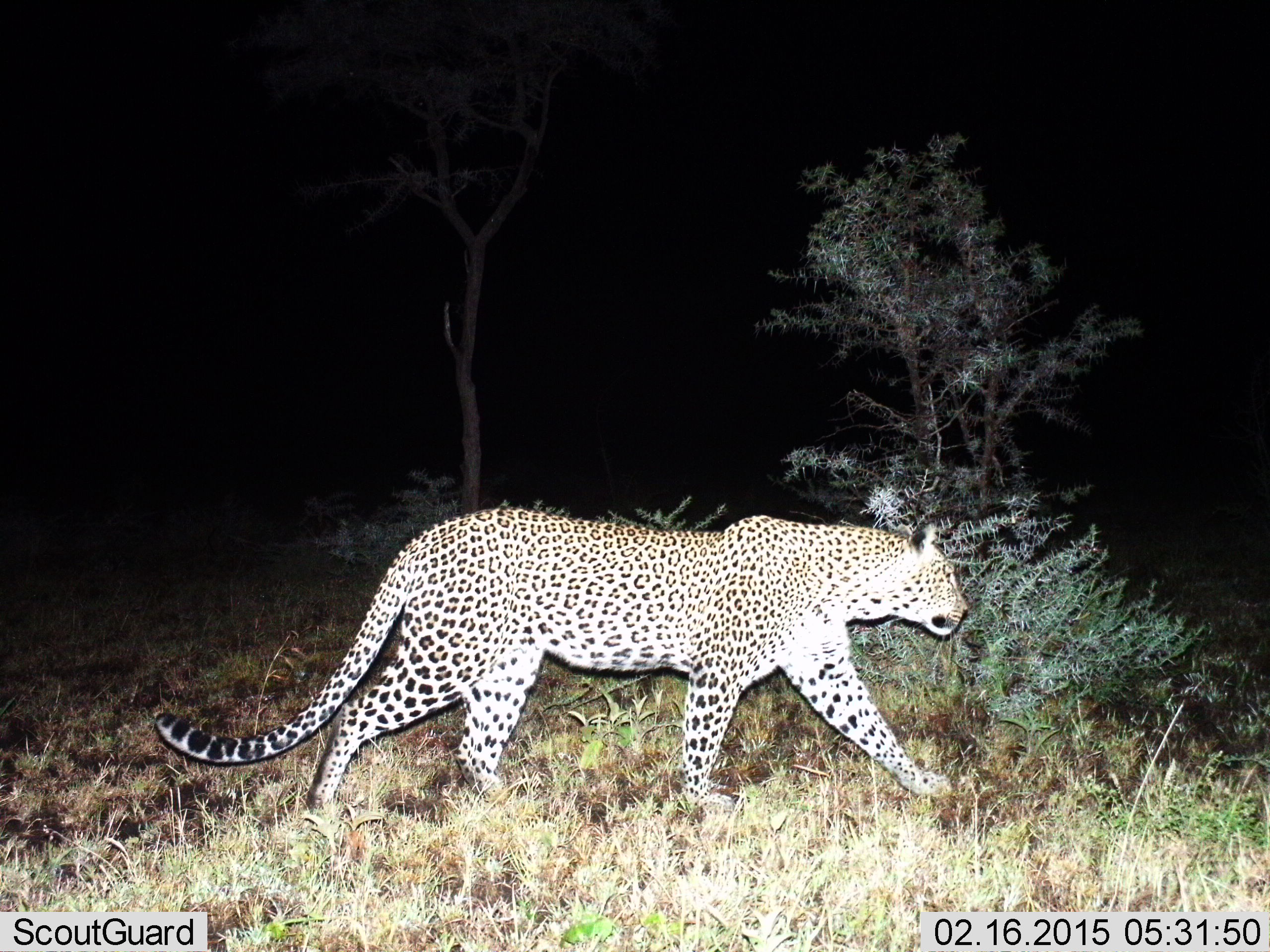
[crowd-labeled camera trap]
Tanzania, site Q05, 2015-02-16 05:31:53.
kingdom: Animalia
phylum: Chordata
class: Mammalia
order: Carnivora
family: Felidae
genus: Panthera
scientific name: Panthera pardus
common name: leopard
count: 1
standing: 0%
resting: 0%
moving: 100%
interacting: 0%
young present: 0%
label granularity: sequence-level